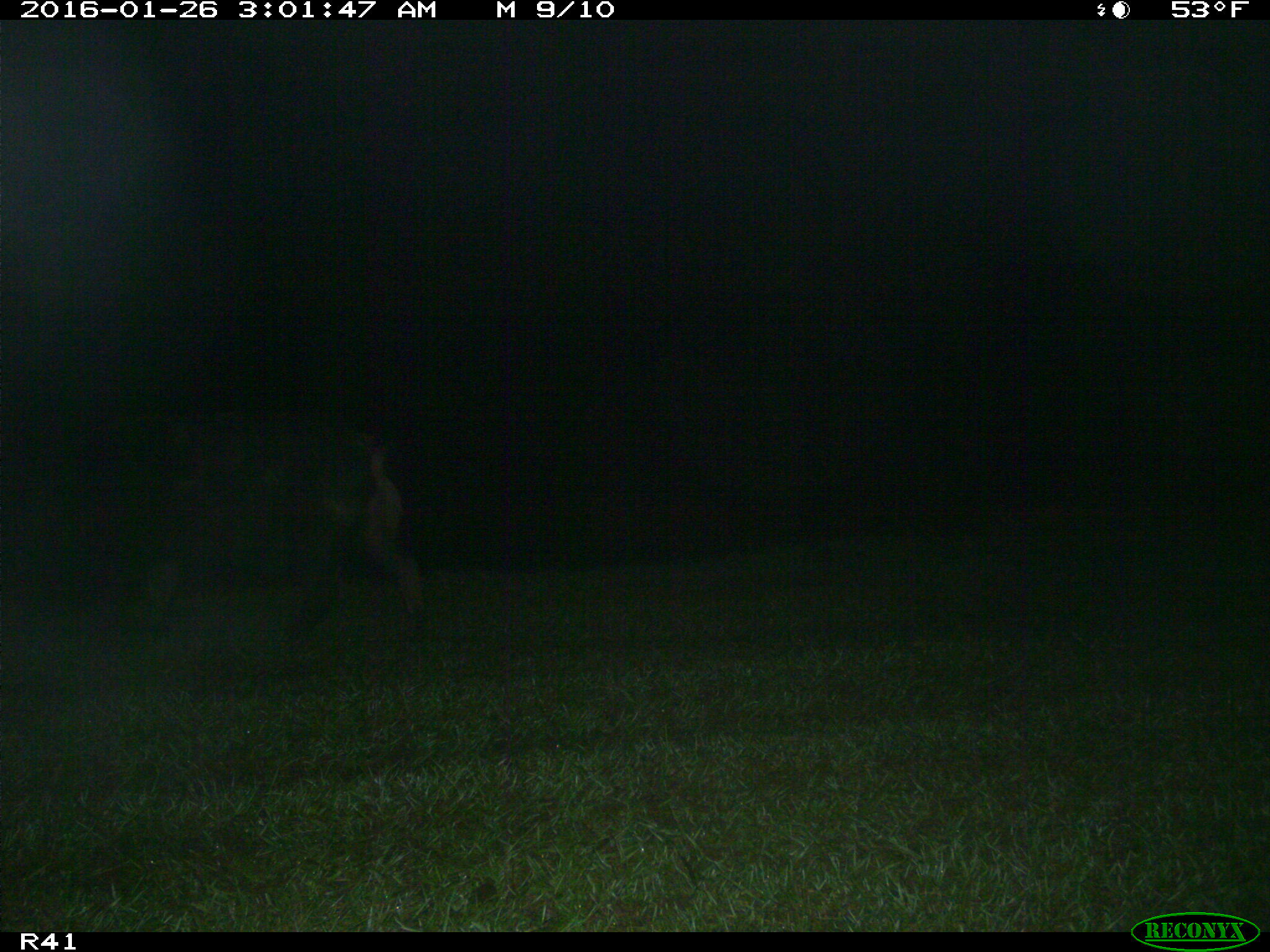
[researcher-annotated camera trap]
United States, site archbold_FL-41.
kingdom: Animalia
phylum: Chordata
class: Mammalia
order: Artiodactyla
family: Suidae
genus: Sus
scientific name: Sus scrofa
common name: wild boar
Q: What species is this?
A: Sus scrofa (wild boar).